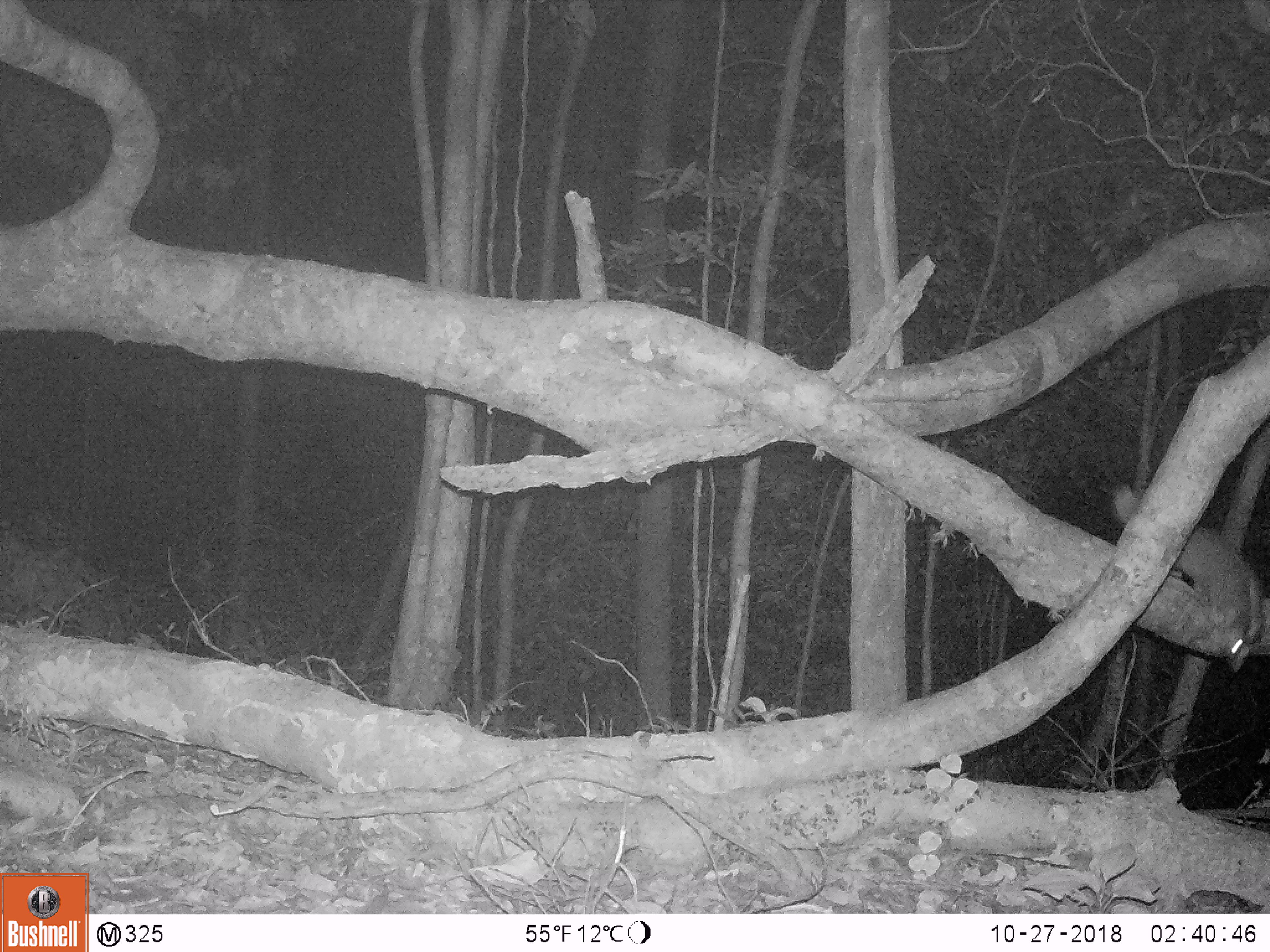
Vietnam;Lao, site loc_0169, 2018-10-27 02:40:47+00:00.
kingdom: Animalia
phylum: Chordata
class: Mammalia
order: Carnivora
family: Mustelidae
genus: Melogale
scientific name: Melogale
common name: ferret badger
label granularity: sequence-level